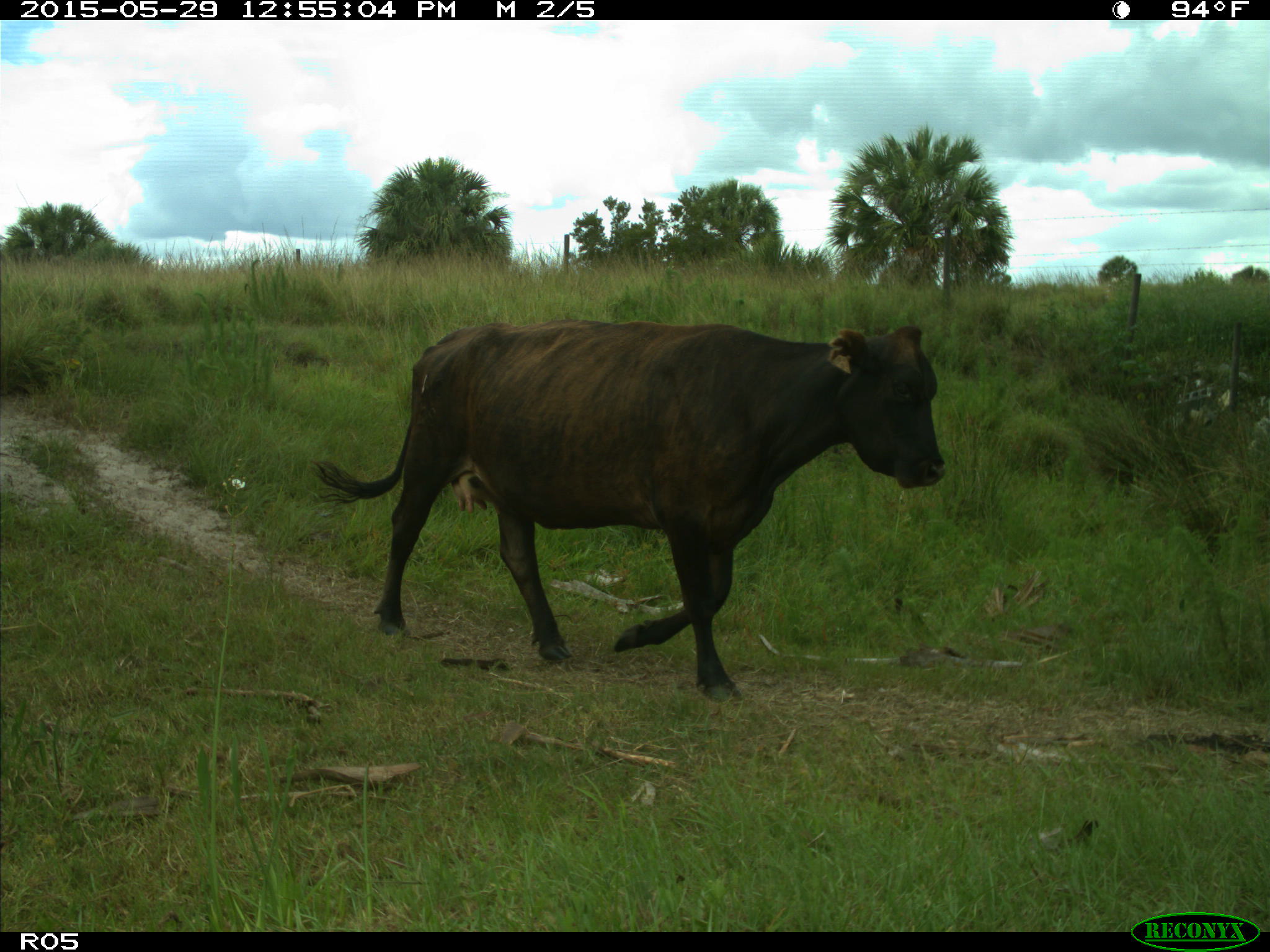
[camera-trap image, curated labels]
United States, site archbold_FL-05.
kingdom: Animalia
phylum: Chordata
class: Mammalia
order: Artiodactyla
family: Bovidae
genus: Bos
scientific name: Bos taurus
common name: domestic cow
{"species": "Bos taurus (domestic cow)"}